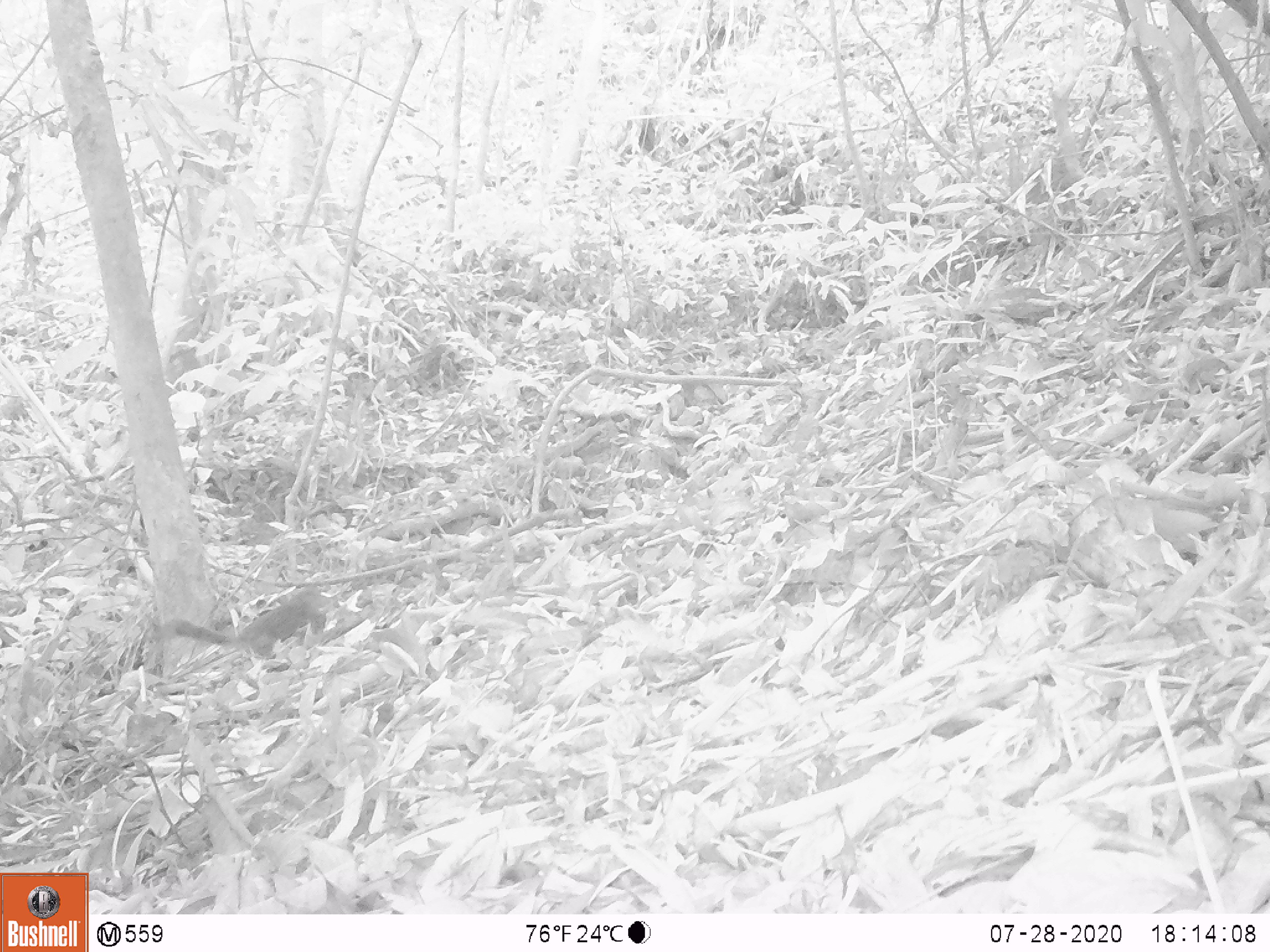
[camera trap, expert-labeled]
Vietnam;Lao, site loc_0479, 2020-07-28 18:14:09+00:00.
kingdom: Animalia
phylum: Chordata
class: Mammalia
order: Rodentia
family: Sciuridae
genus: Sciurus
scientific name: Sciurus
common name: squirrel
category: unidentified squirrel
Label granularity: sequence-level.